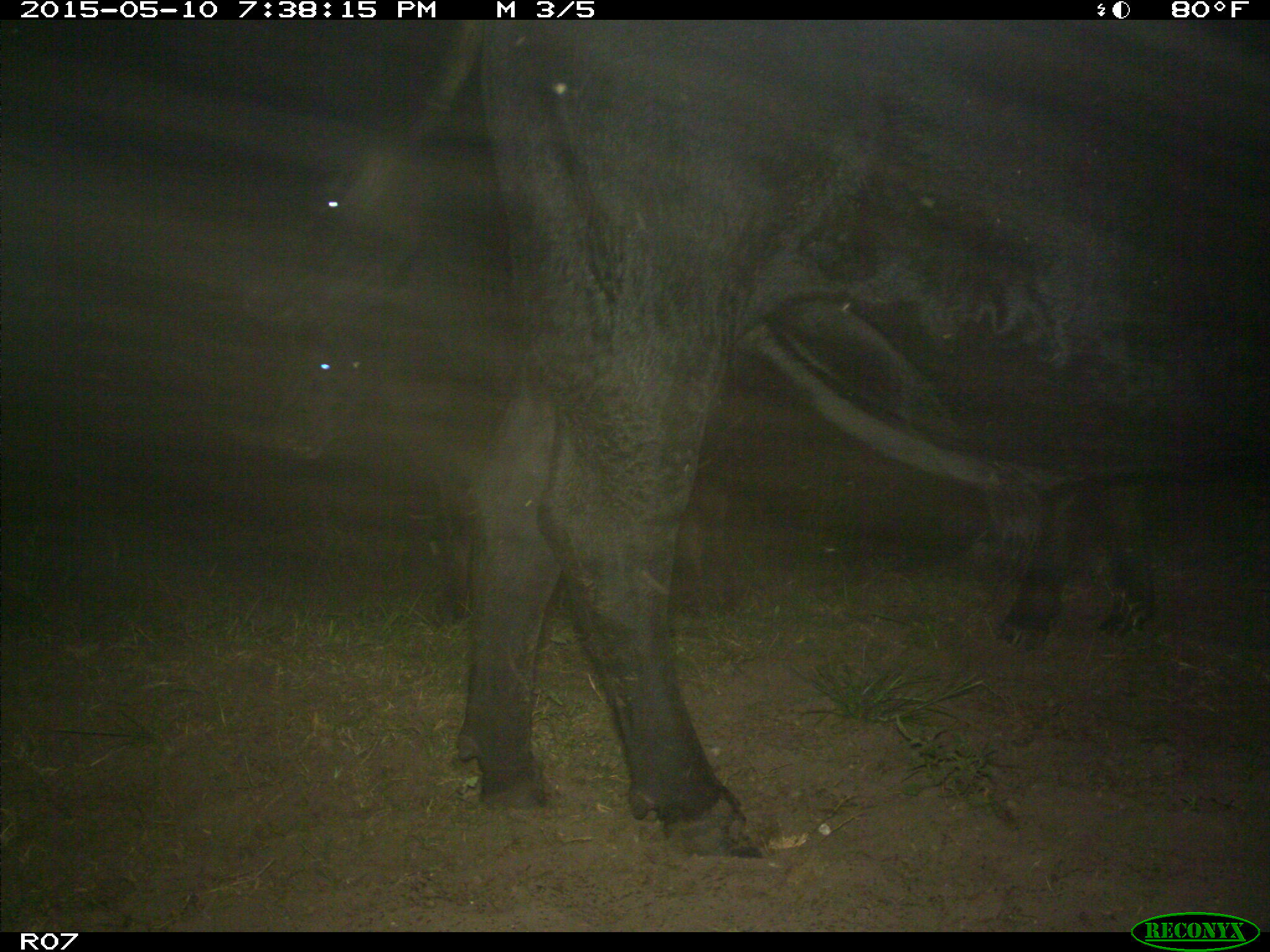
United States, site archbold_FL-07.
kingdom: Animalia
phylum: Chordata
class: Mammalia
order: Artiodactyla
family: Bovidae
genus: Bos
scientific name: Bos taurus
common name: domestic cow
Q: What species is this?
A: Bos taurus (domestic cow).